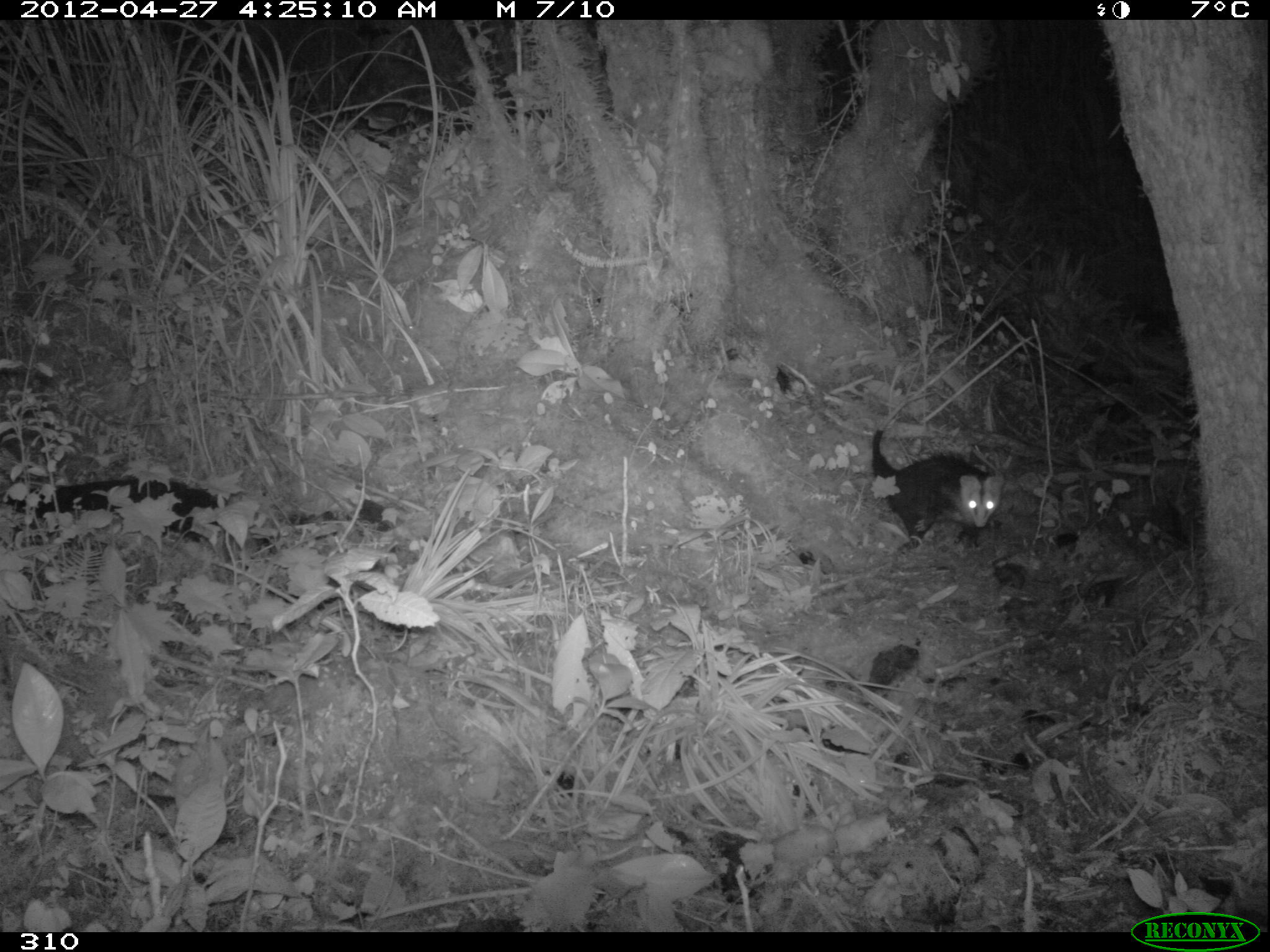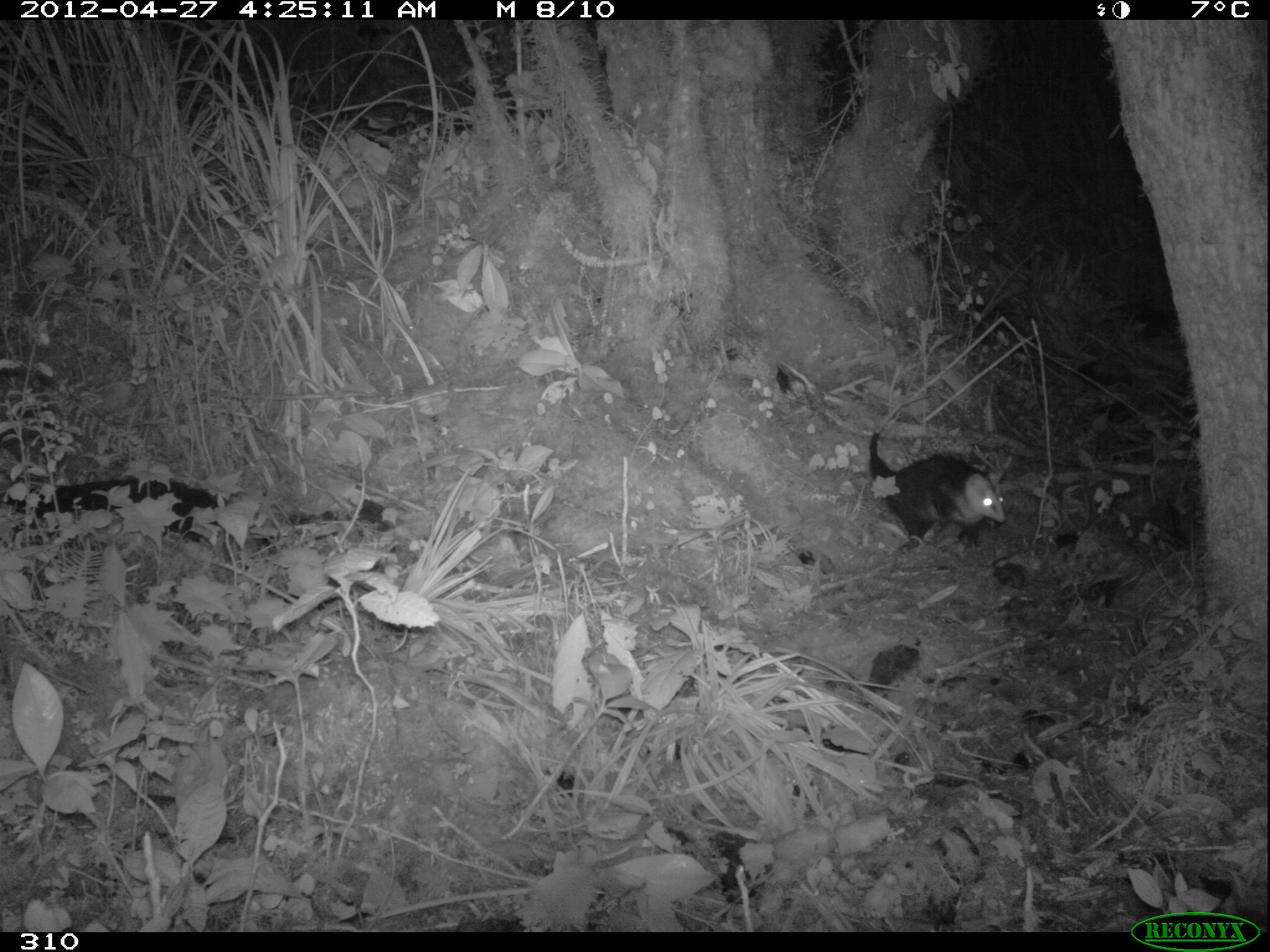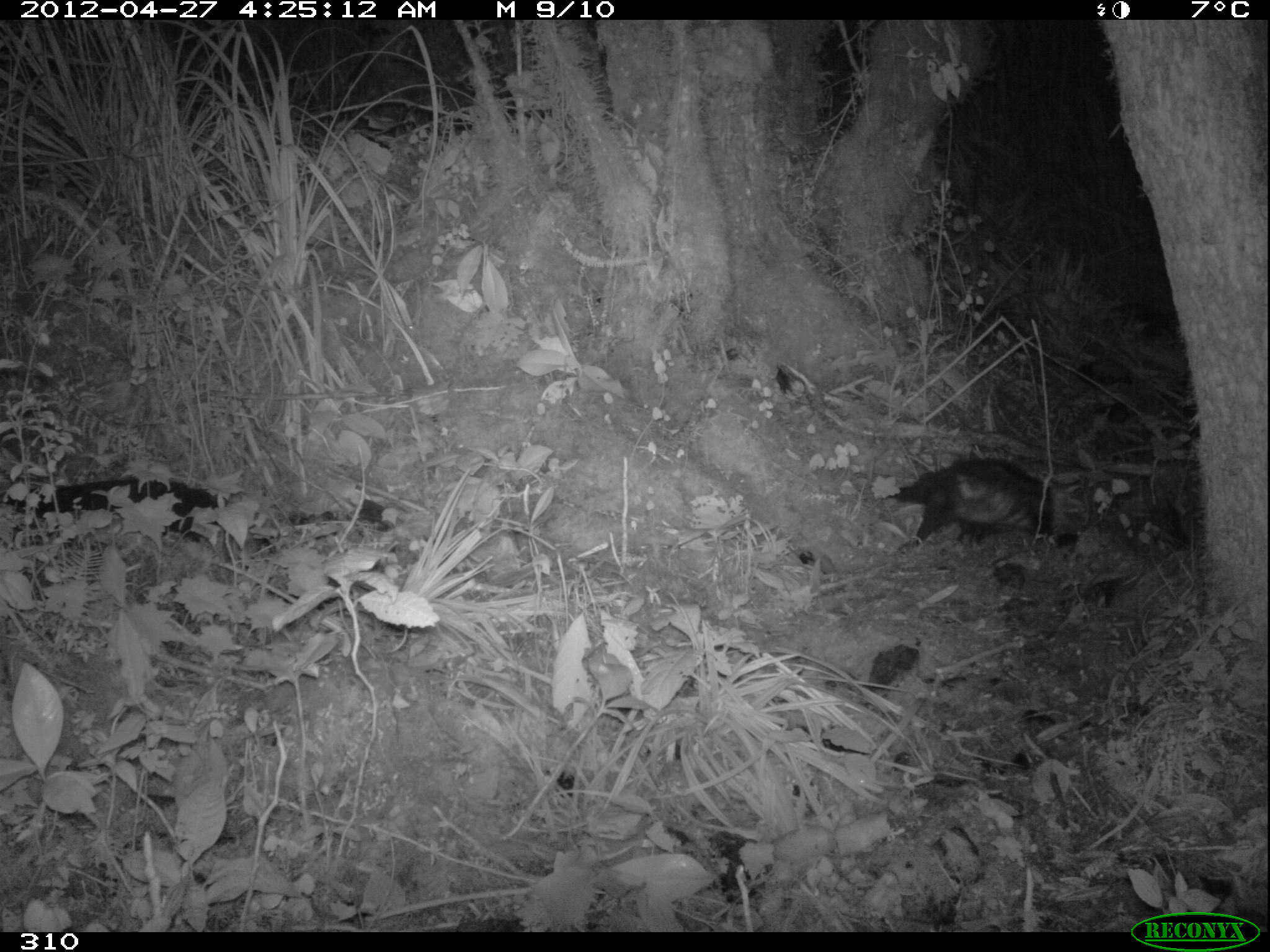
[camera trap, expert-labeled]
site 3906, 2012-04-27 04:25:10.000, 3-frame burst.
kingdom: Animalia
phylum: Chordata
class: Mammalia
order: Didelphimorphia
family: Didelphidae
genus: Didelphis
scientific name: Didelphis pernigra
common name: andean white-eared opossum